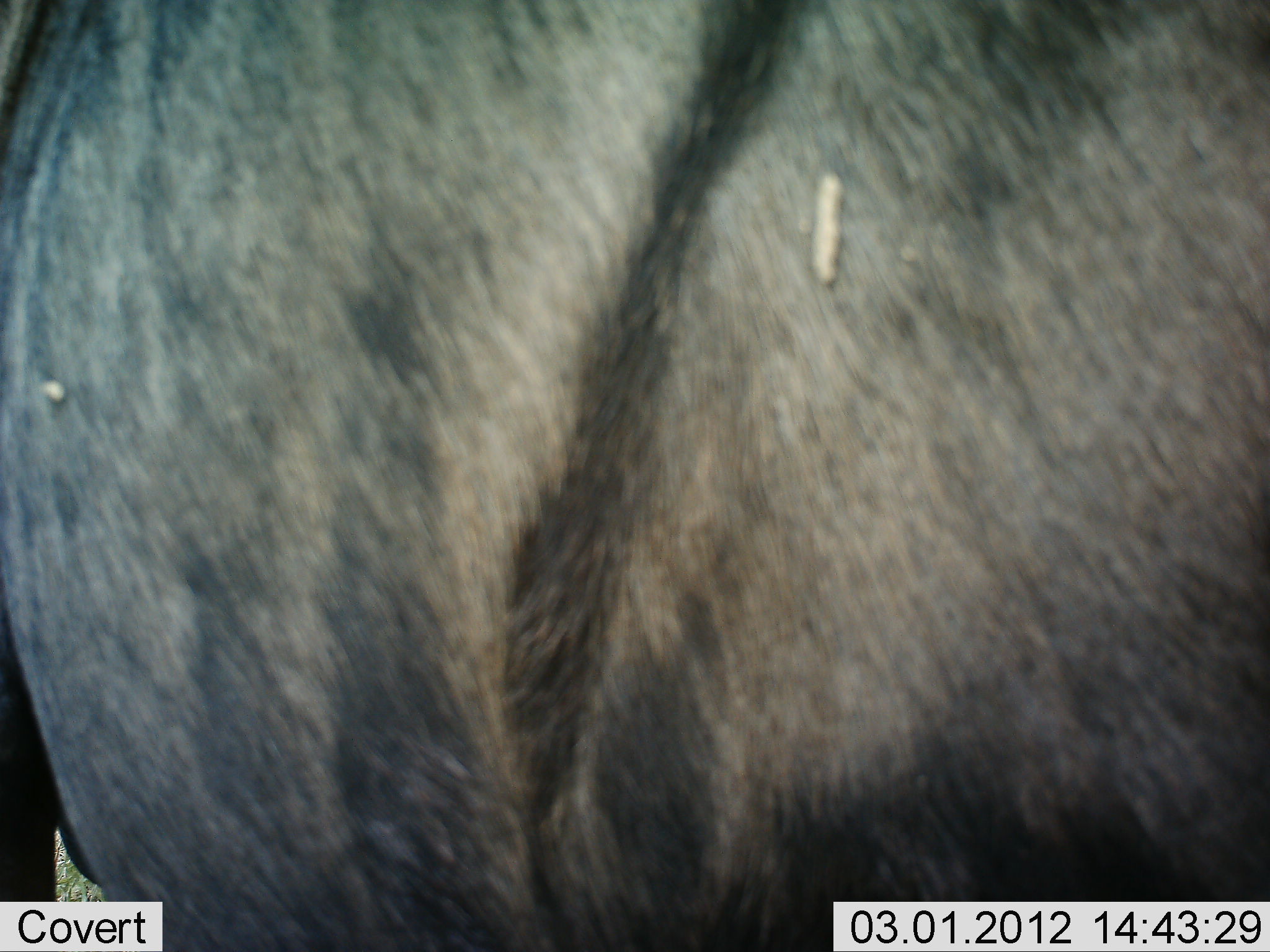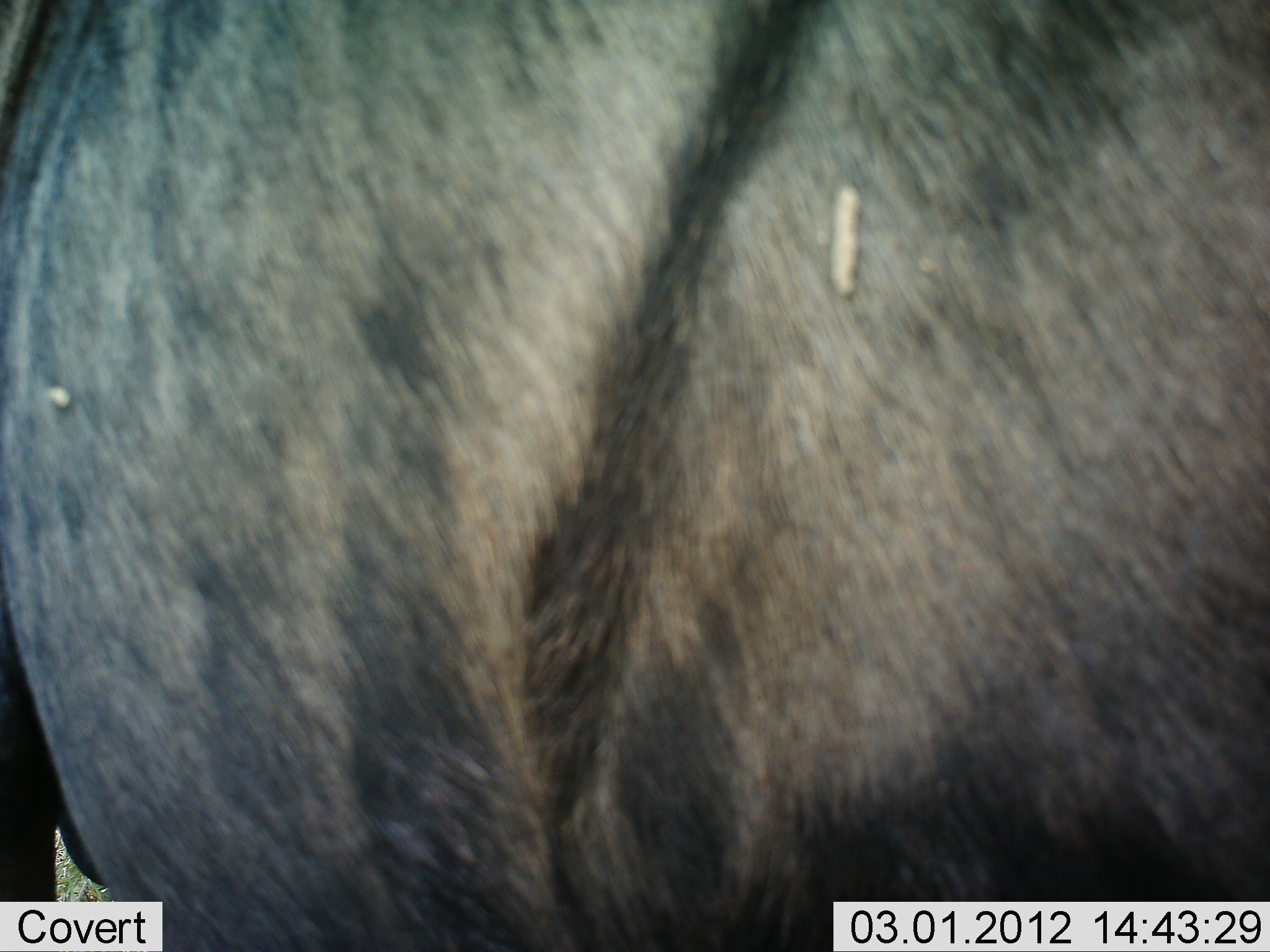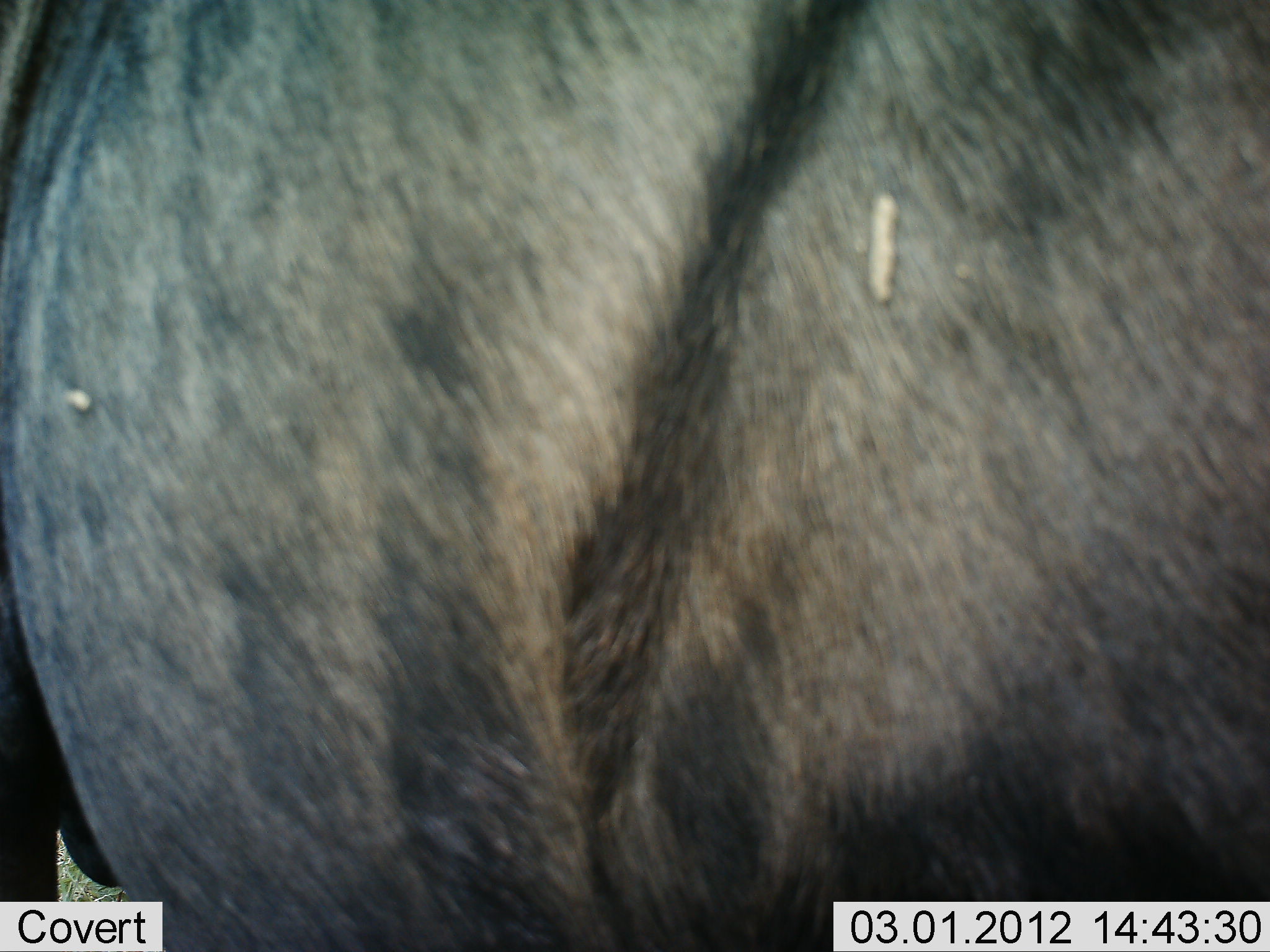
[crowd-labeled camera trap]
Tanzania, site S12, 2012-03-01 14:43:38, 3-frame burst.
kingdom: Animalia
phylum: Chordata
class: Mammalia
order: Artiodactyla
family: Bovidae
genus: Connochaetes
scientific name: Connochaetes taurinus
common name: blue wildebeest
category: wildebeest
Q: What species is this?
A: Wildebeest (blue wildebeest) (Connochaetes taurinus).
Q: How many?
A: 1.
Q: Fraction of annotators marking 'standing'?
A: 93%.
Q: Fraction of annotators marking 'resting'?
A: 7%.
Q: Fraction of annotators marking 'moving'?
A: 0%.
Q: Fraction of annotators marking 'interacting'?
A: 0%.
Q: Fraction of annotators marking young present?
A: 0%.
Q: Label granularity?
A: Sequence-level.